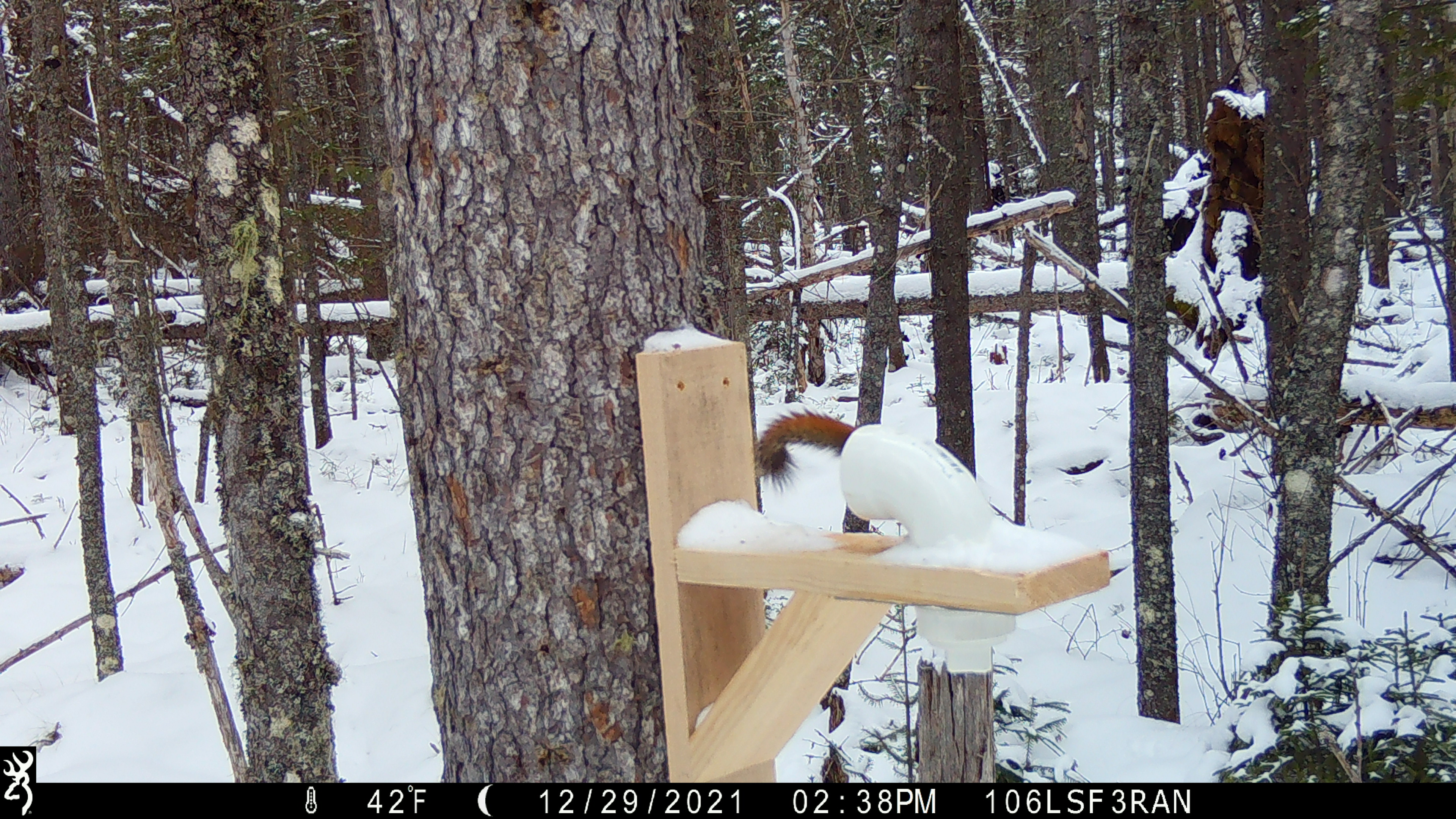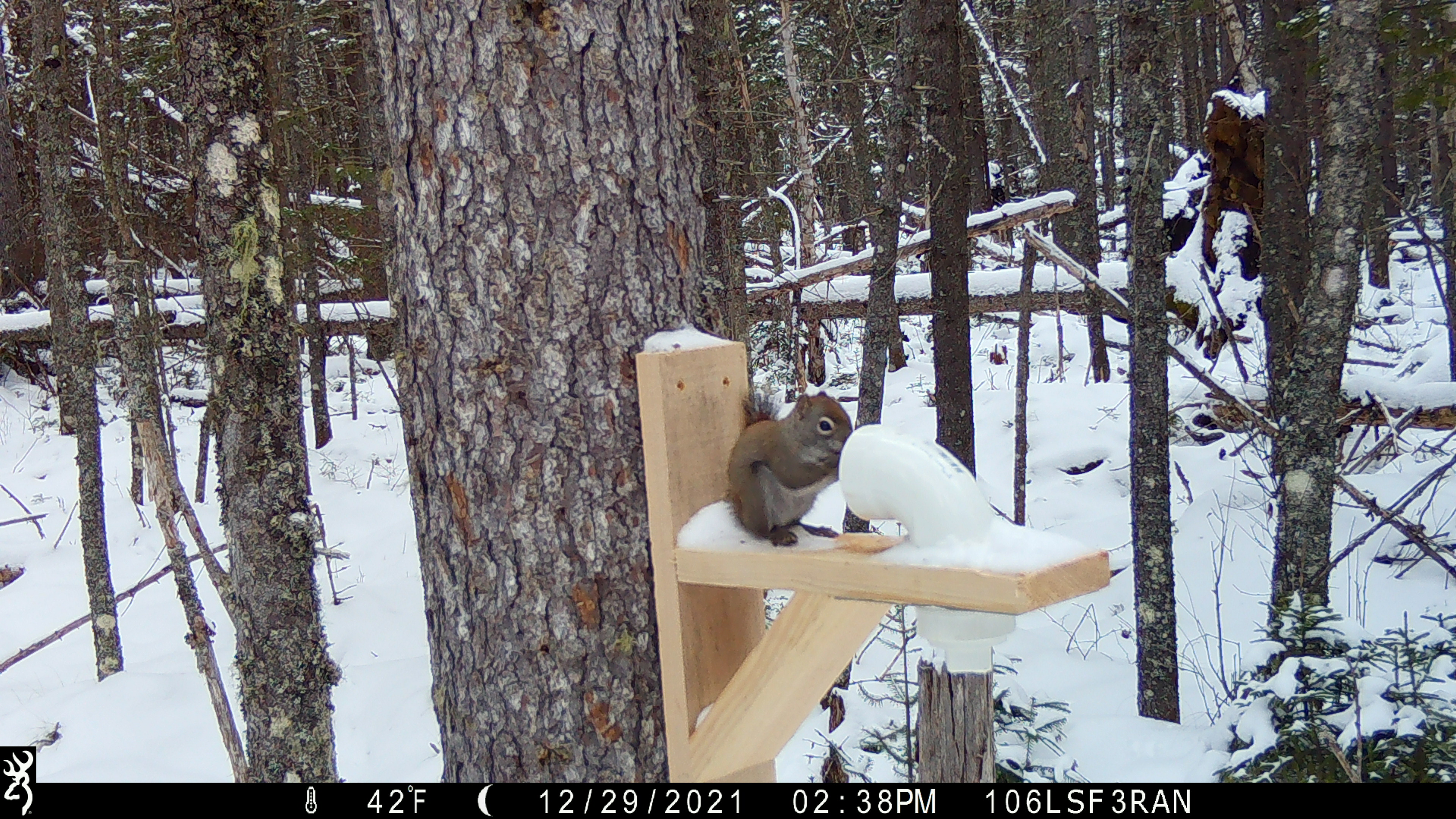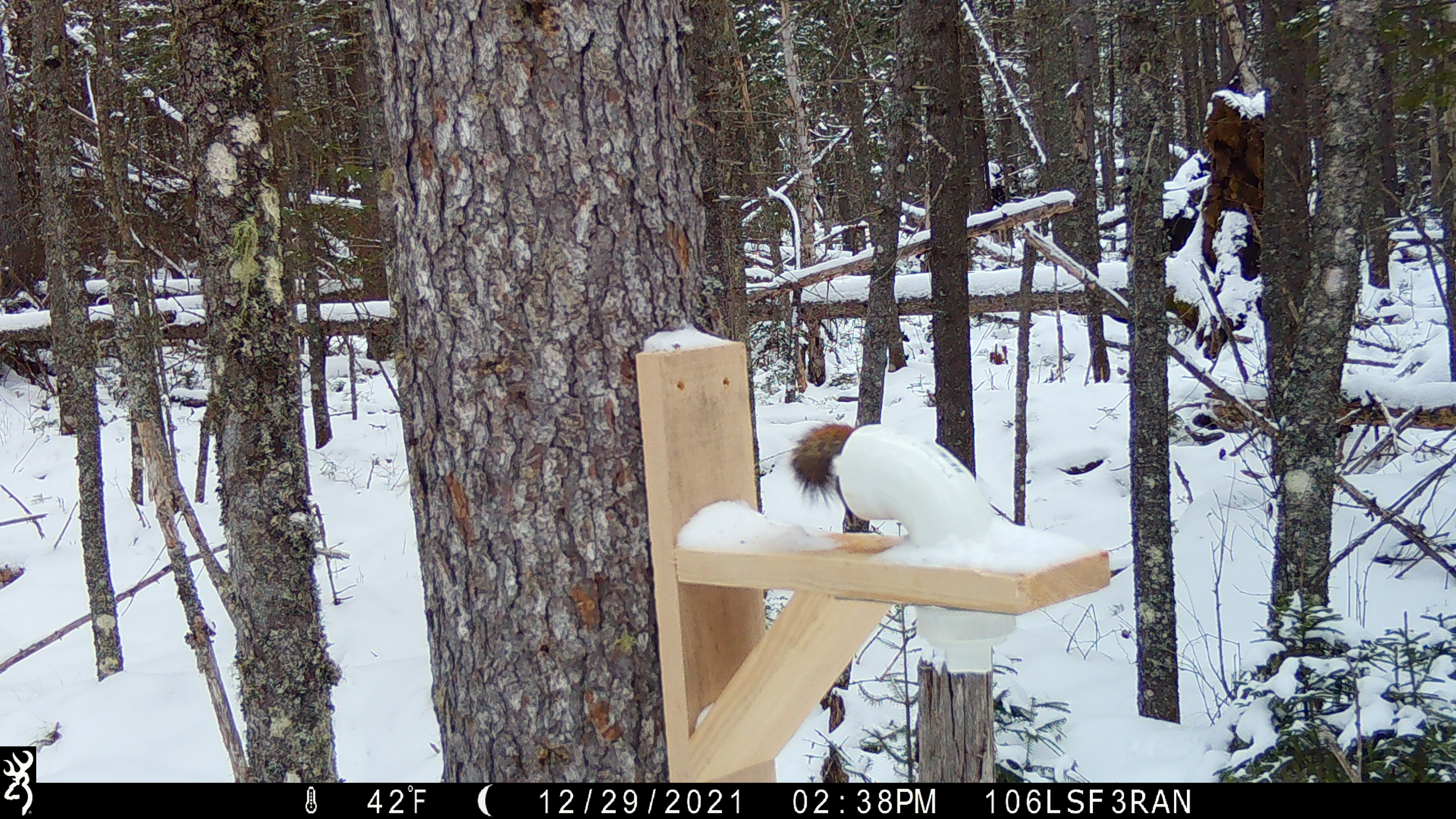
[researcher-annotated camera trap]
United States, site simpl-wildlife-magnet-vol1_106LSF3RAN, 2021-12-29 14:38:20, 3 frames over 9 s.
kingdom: Animalia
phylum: Chordata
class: Mammalia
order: Rodentia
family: Sciuridae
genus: Tamiasciurus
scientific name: Tamiasciurus hudsonicus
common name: red squirrel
Red squirrel (Tamiasciurus hudsonicus).